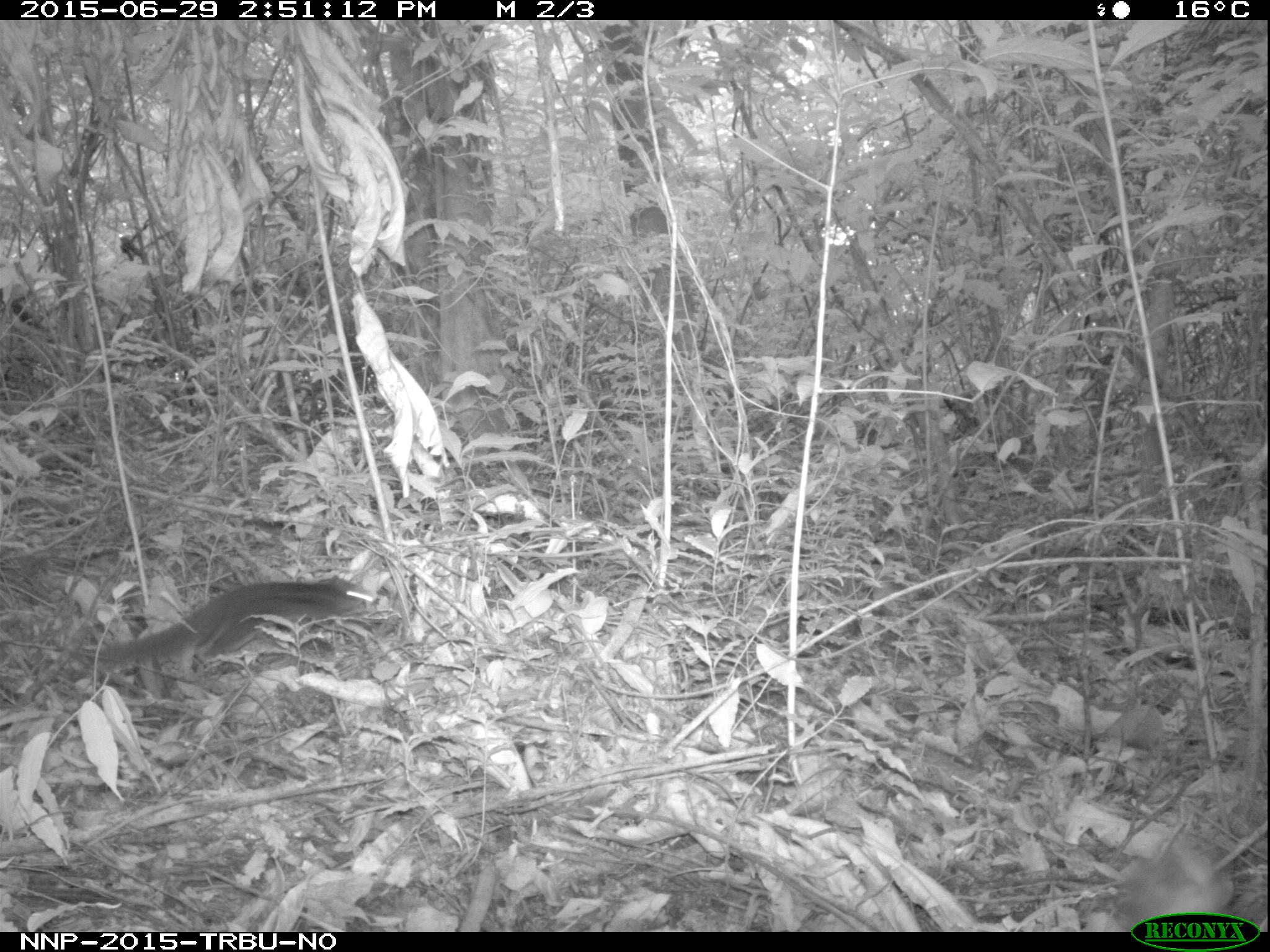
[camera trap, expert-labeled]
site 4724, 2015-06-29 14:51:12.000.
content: unidentified animal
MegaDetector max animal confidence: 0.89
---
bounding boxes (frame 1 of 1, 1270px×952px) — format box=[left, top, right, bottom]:
unidentifiable: box=[87, 572, 375, 673]